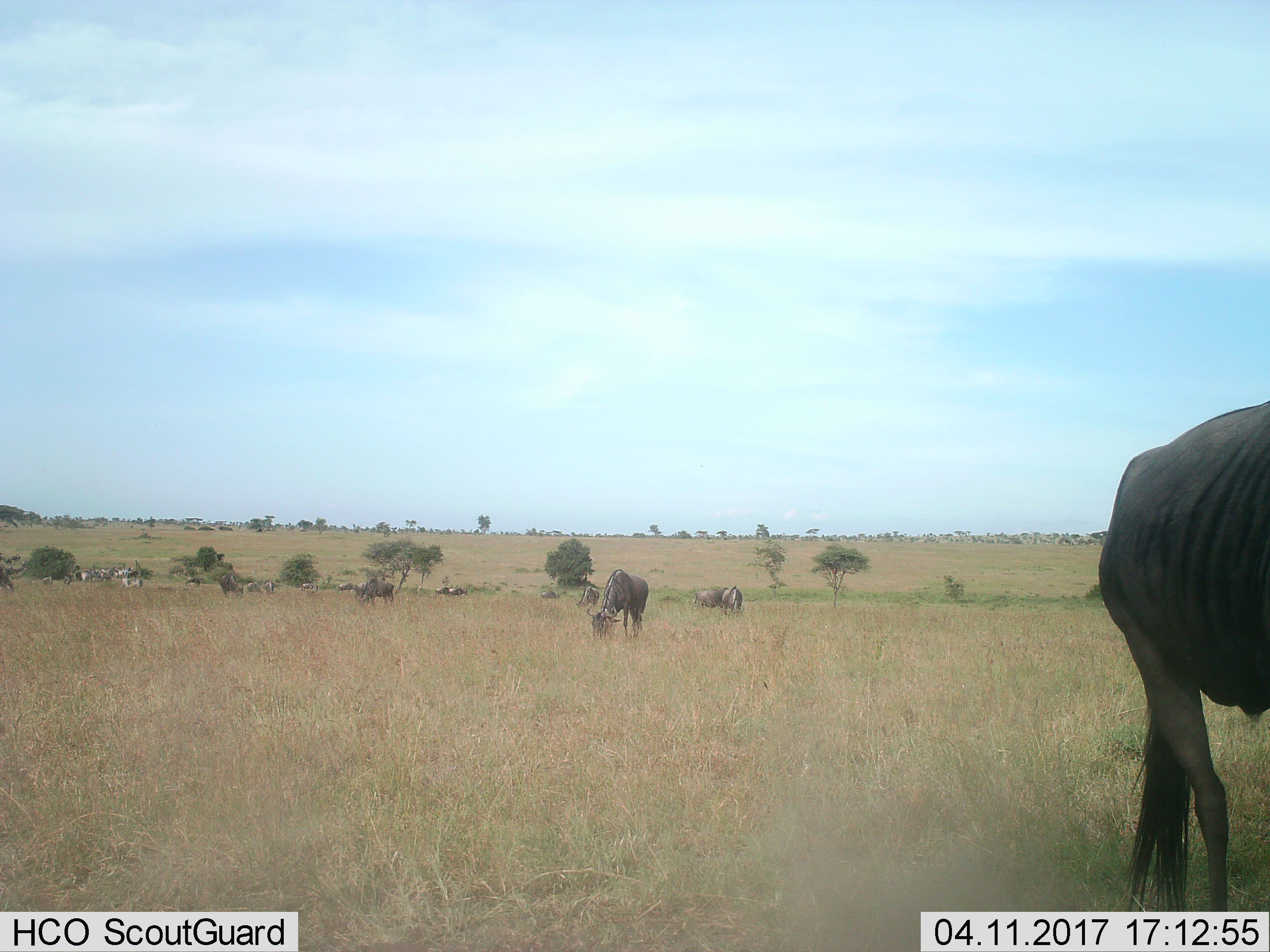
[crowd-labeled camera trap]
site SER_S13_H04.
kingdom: Animalia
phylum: Chordata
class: Mammalia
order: Artiodactyla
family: Bovidae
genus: Connochaetes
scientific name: Connochaetes taurinus taurinus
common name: blue wildebeest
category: wildebeestblue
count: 11-50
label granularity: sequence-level